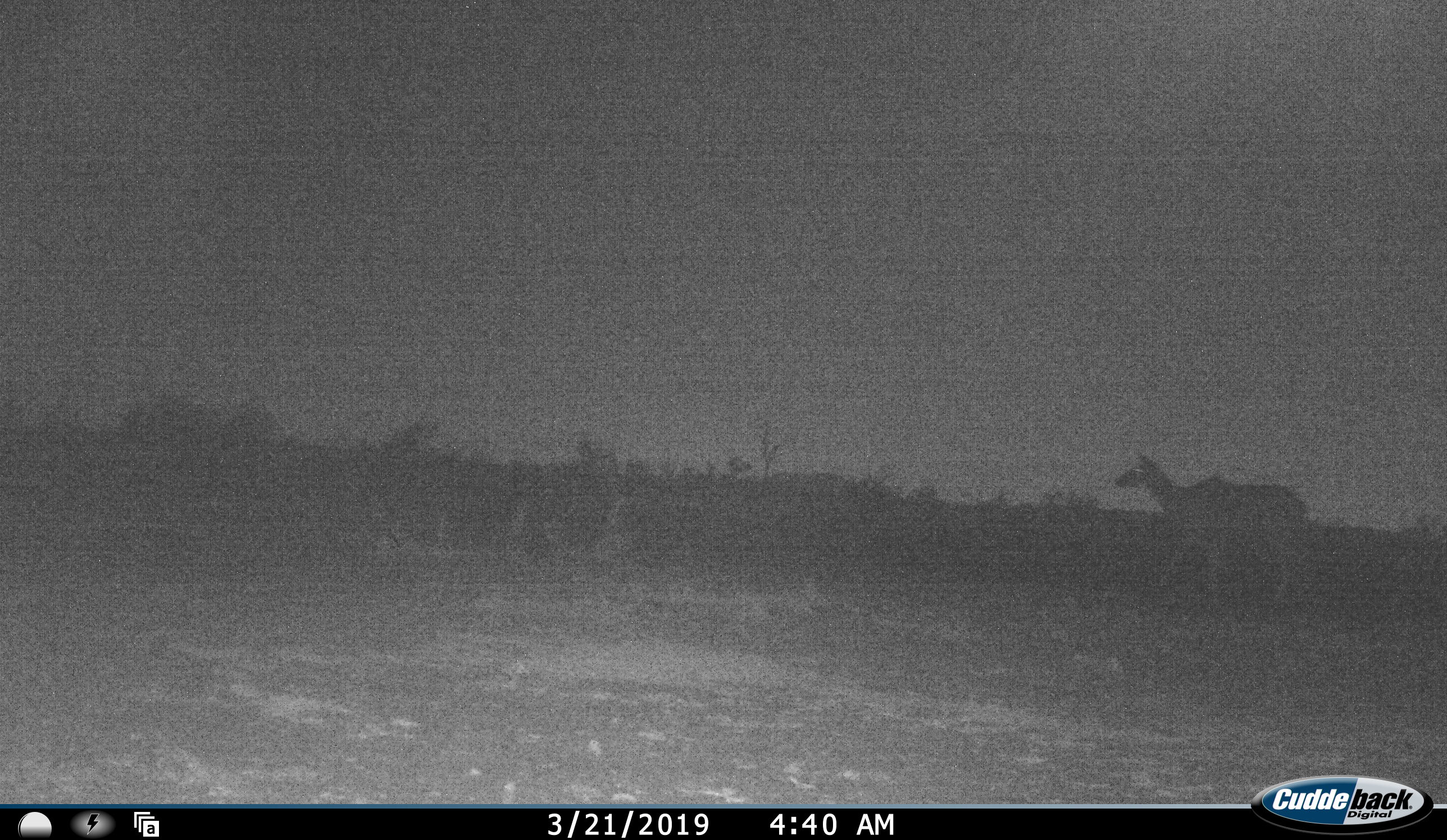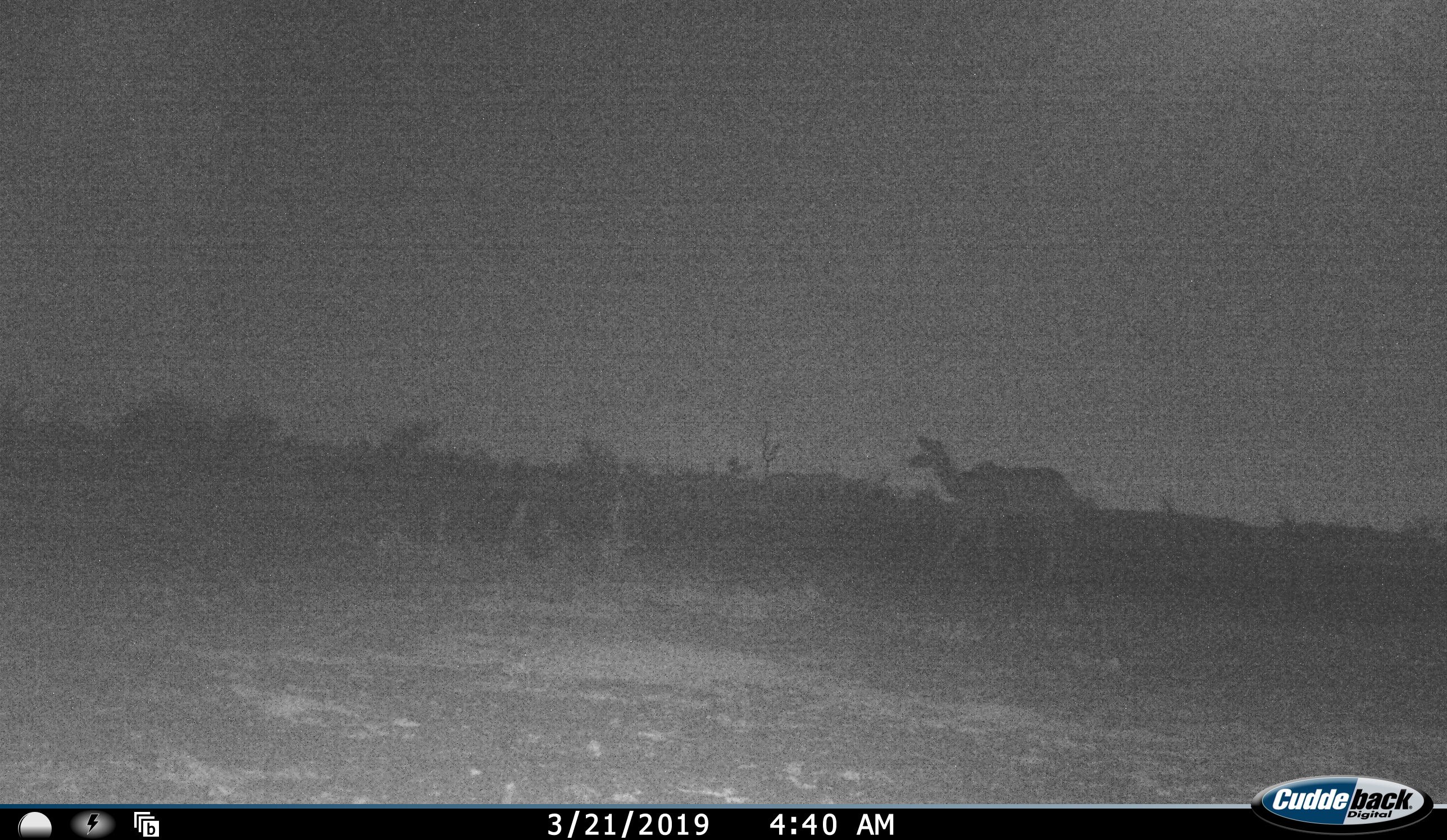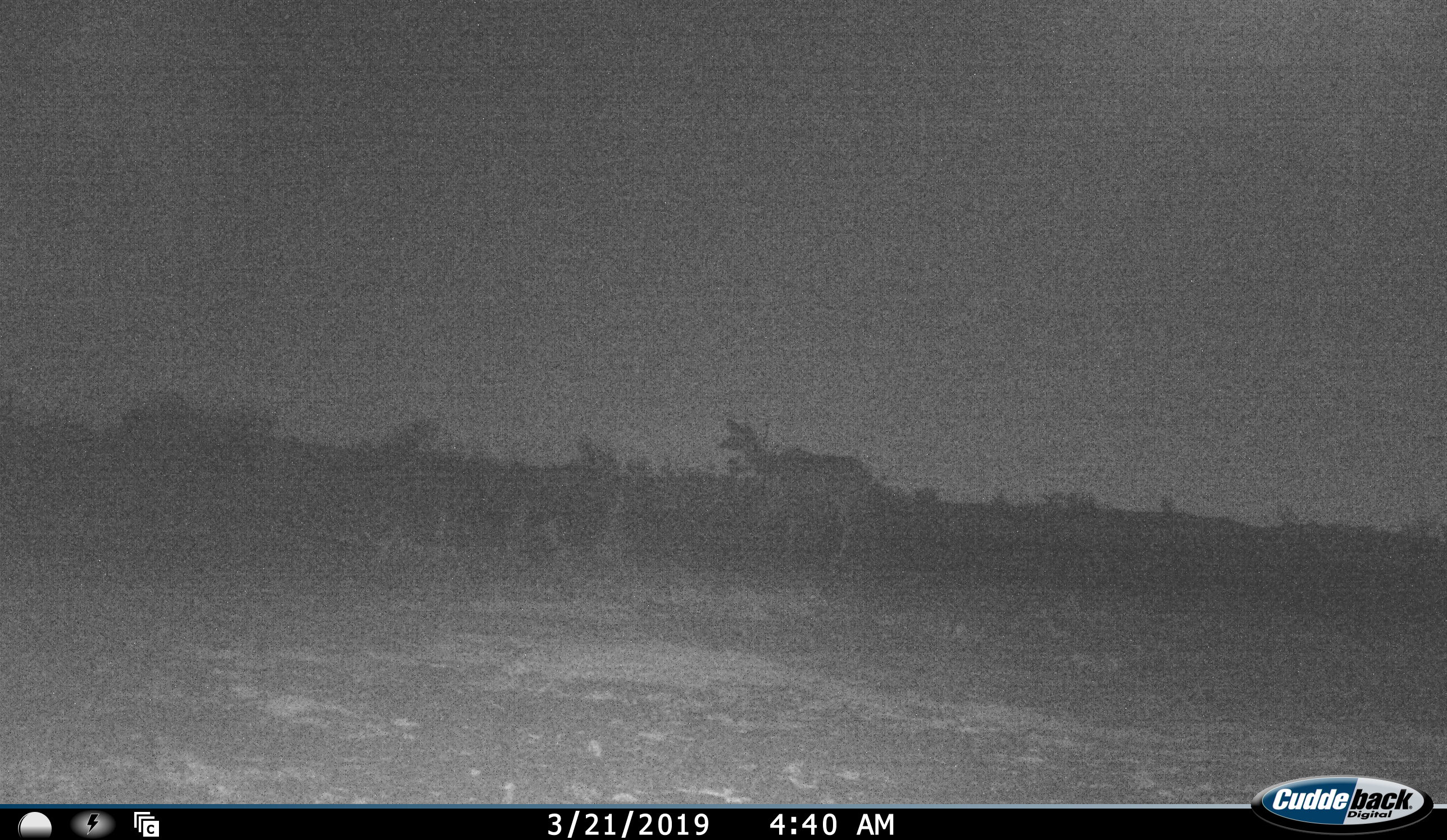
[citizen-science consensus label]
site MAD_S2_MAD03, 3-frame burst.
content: unidentified animal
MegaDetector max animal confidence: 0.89